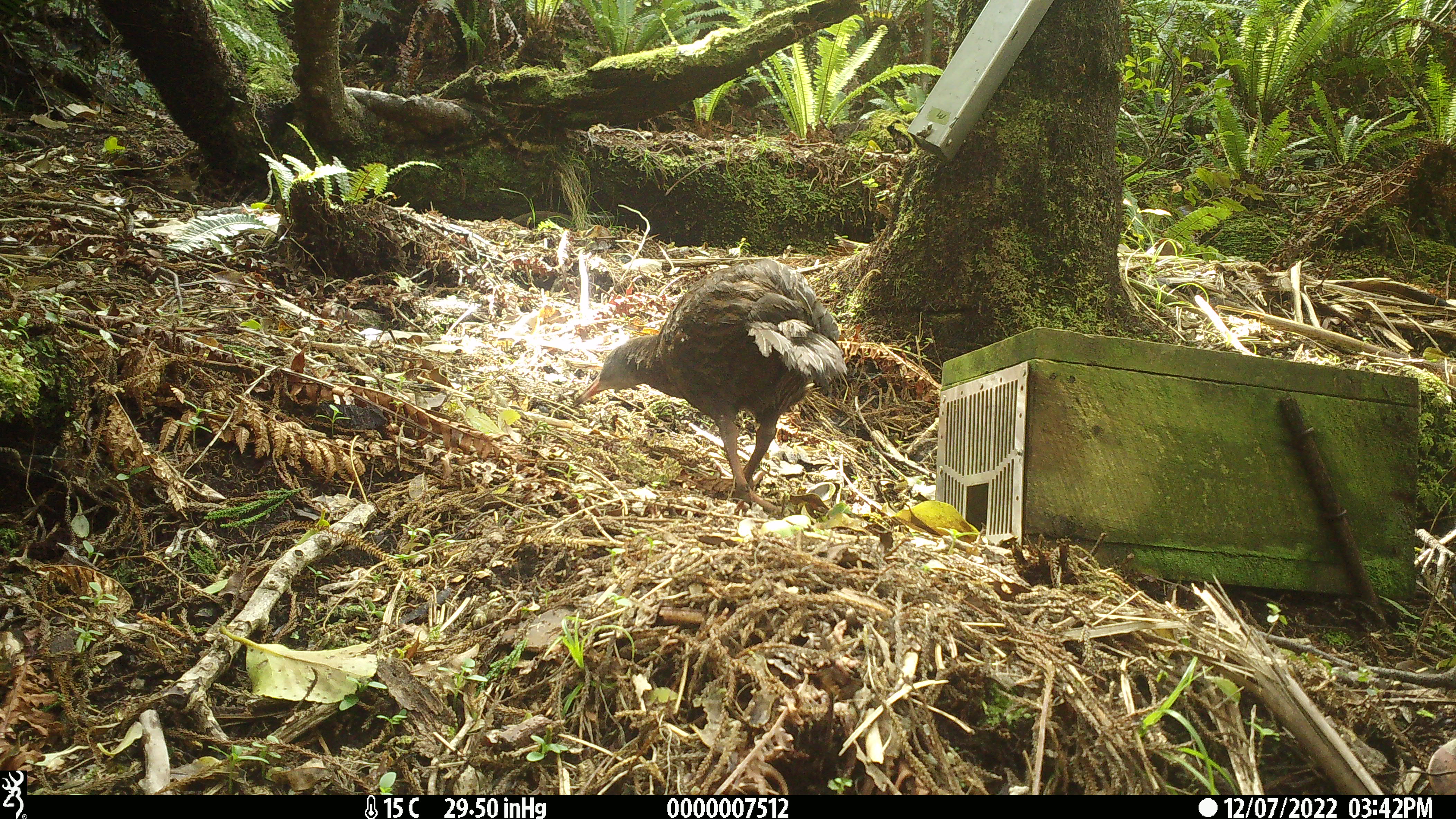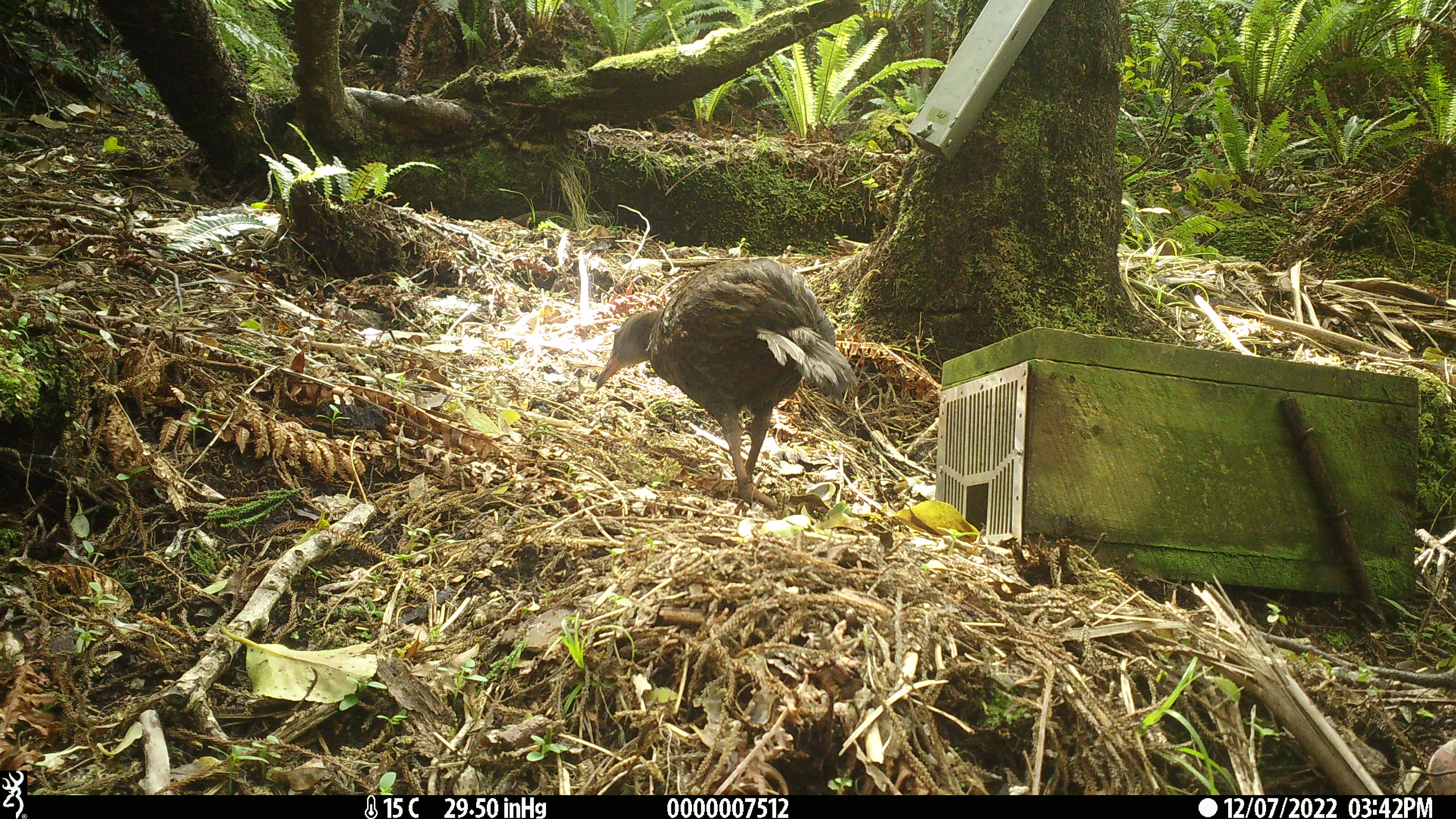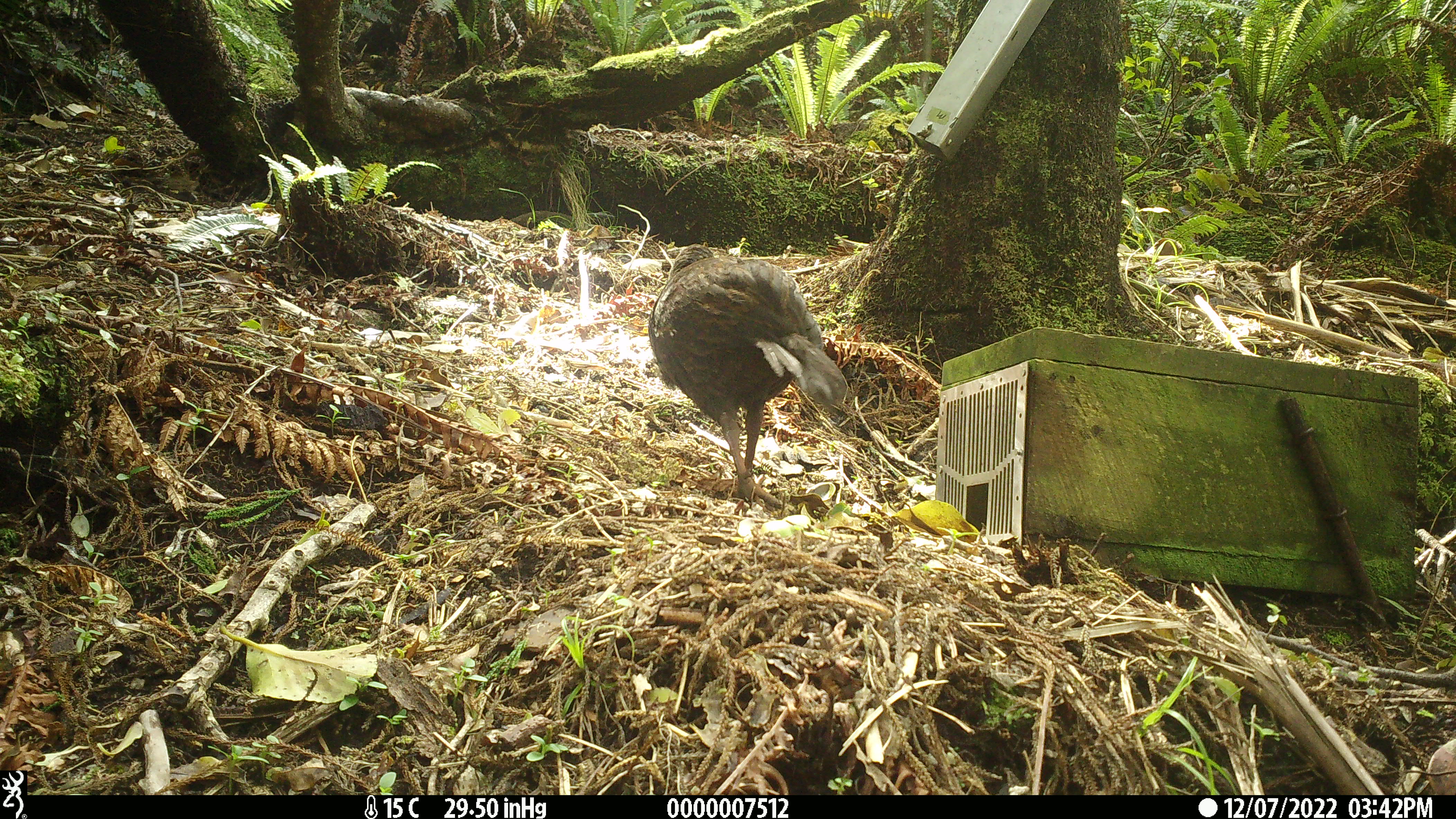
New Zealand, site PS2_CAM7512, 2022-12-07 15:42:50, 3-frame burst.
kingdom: Animalia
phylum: Chordata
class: Aves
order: Gruiformes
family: Rallidae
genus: Gallirallus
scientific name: Gallirallus australis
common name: weka